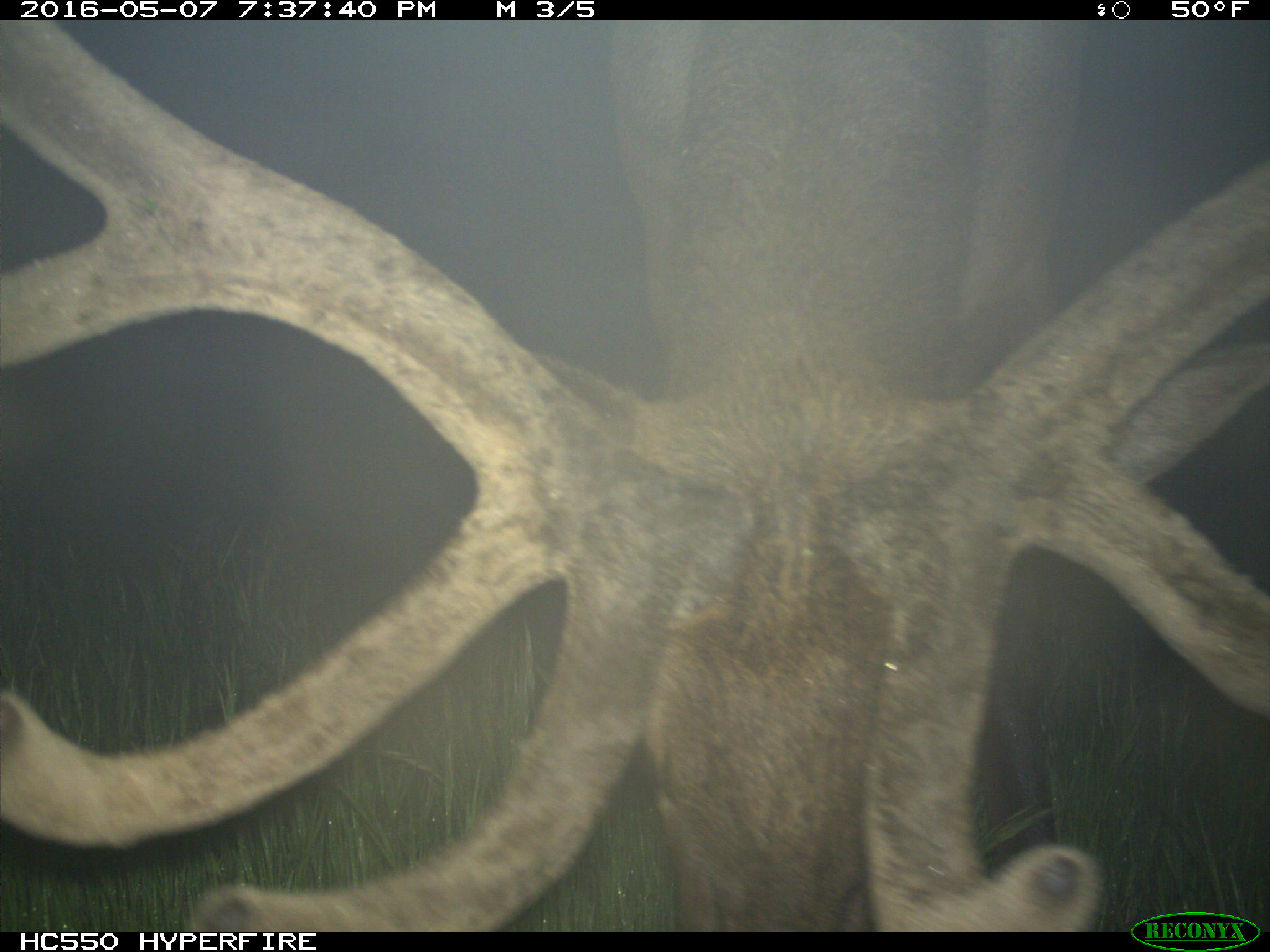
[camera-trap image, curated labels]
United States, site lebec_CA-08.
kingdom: Animalia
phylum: Chordata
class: Mammalia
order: Artiodactyla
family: Cervidae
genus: Cervus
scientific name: Cervus canadensis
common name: elk